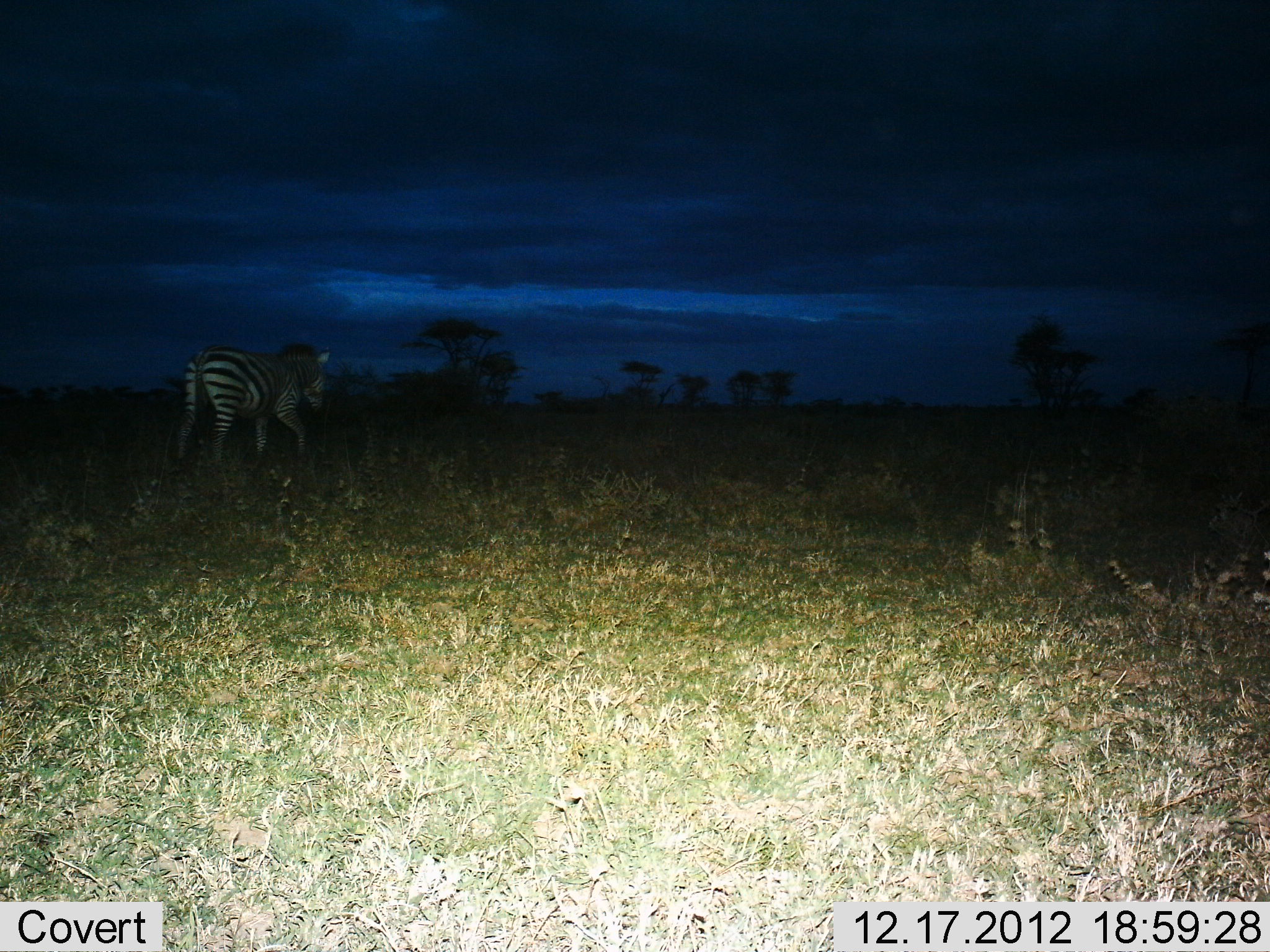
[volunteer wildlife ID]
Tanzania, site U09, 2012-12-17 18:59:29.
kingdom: Animalia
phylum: Chordata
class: Mammalia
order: Perissodactyla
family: Equidae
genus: Equus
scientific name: Equus quagga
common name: plains zebra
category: zebra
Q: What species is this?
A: Zebra (plains zebra) (Equus quagga).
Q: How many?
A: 1.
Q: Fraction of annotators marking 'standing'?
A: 0%.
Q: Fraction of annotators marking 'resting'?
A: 0%.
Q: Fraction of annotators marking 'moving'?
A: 100%.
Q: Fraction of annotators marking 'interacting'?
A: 0%.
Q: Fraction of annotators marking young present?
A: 0%.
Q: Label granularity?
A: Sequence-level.